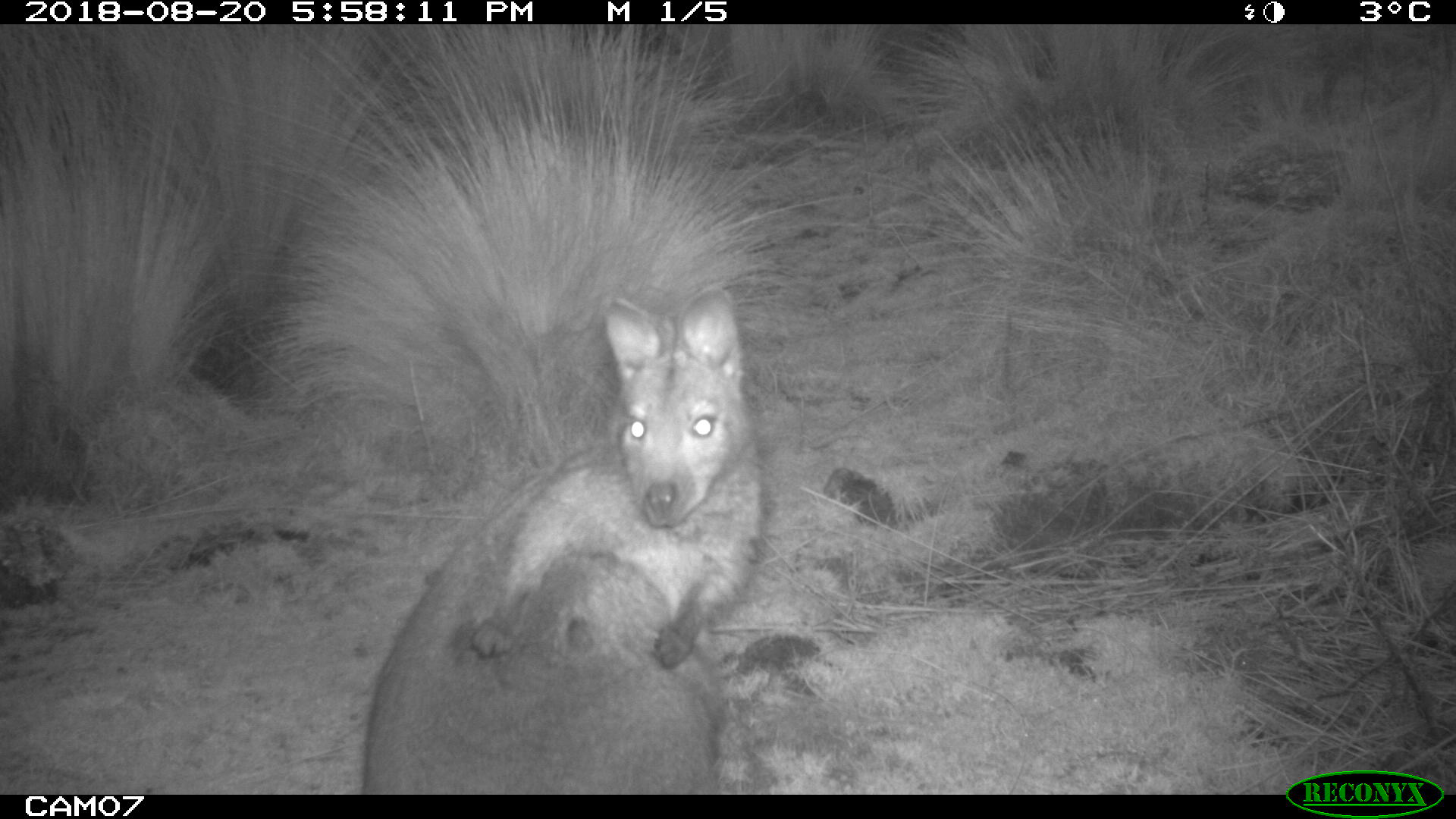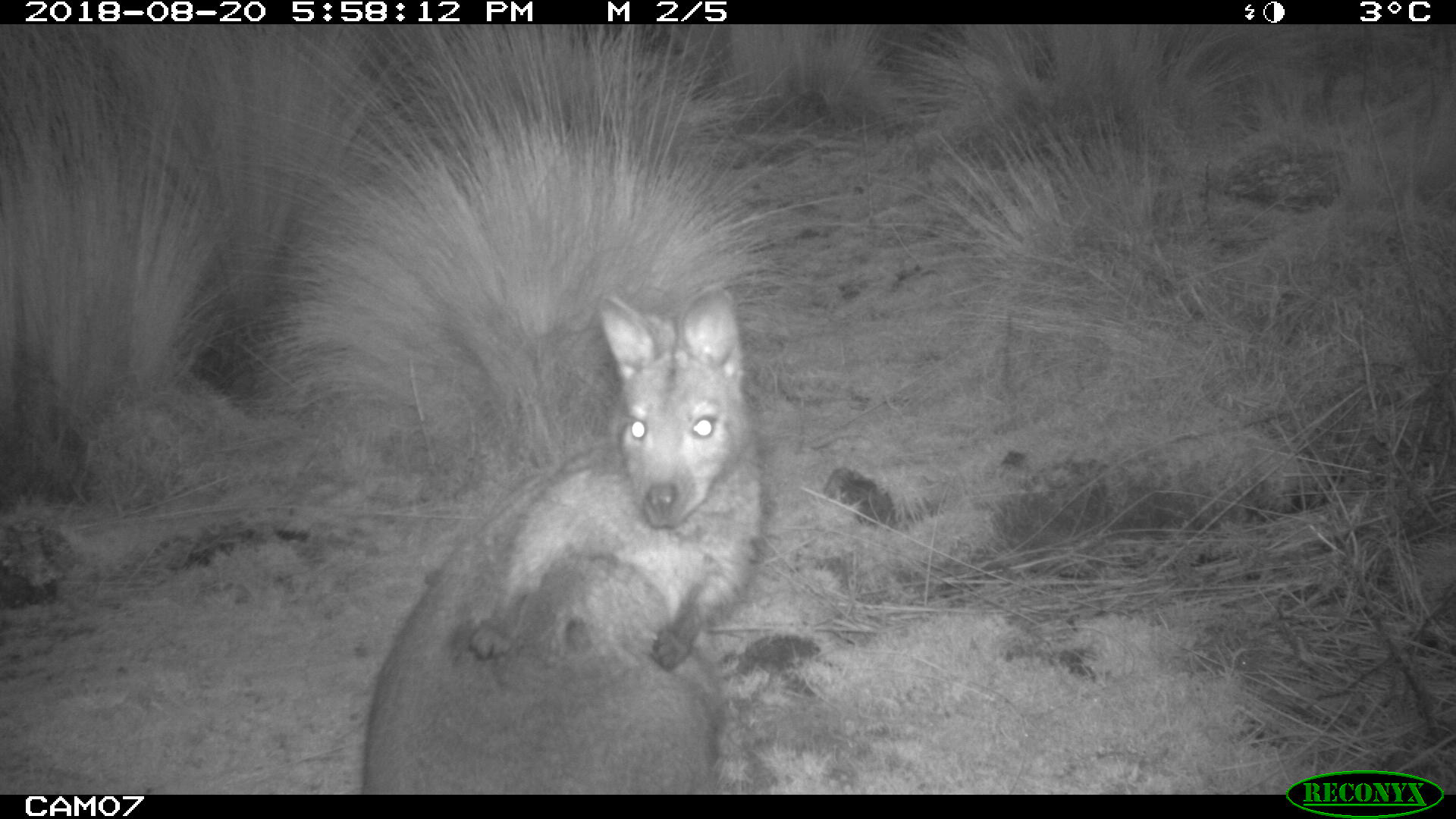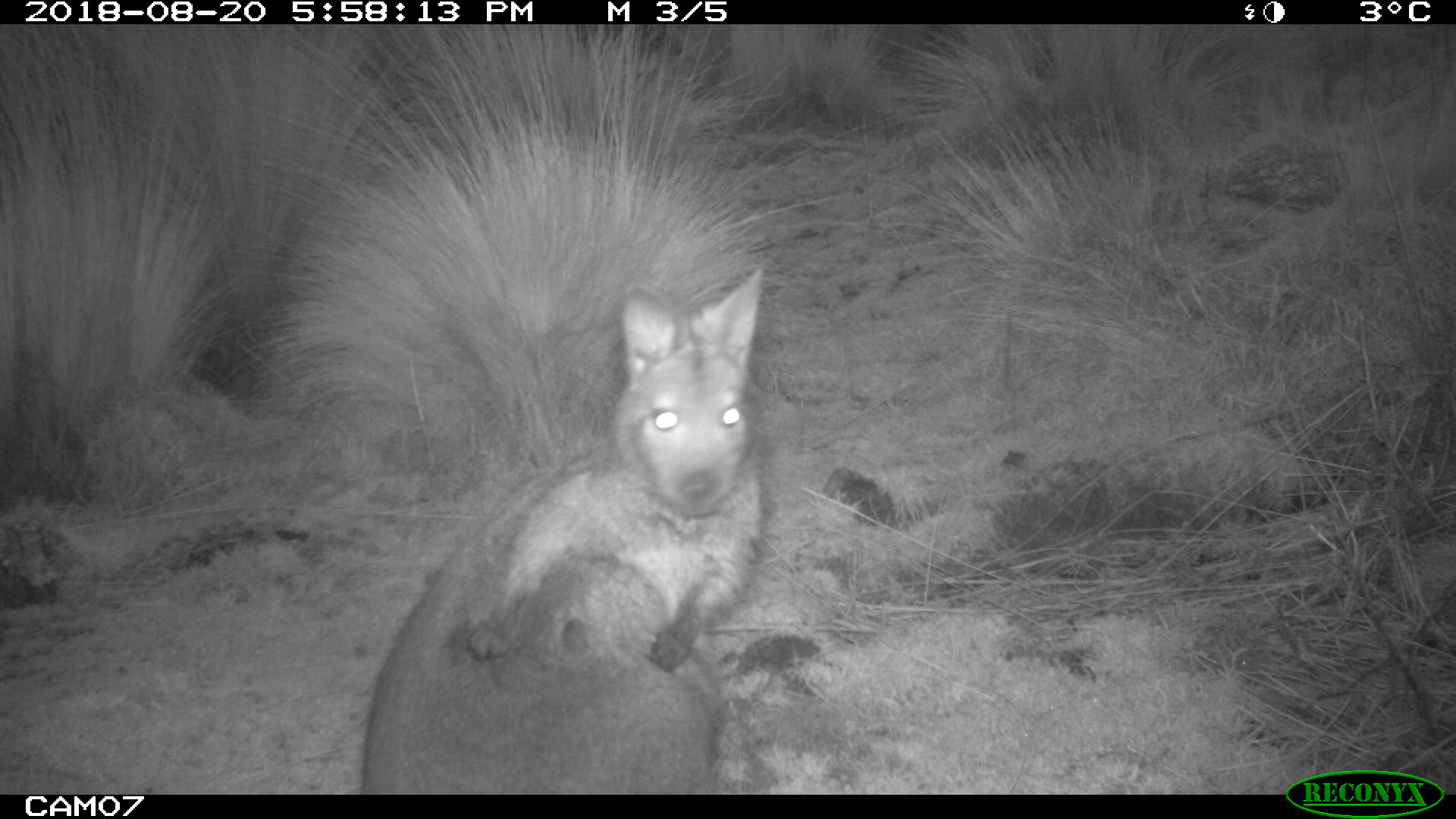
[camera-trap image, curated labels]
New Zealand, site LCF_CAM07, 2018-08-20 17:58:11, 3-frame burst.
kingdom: Animalia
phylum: Chordata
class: Mammalia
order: Diprotodontia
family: Macropodidae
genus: Notamacropus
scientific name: Notamacropus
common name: wallaby